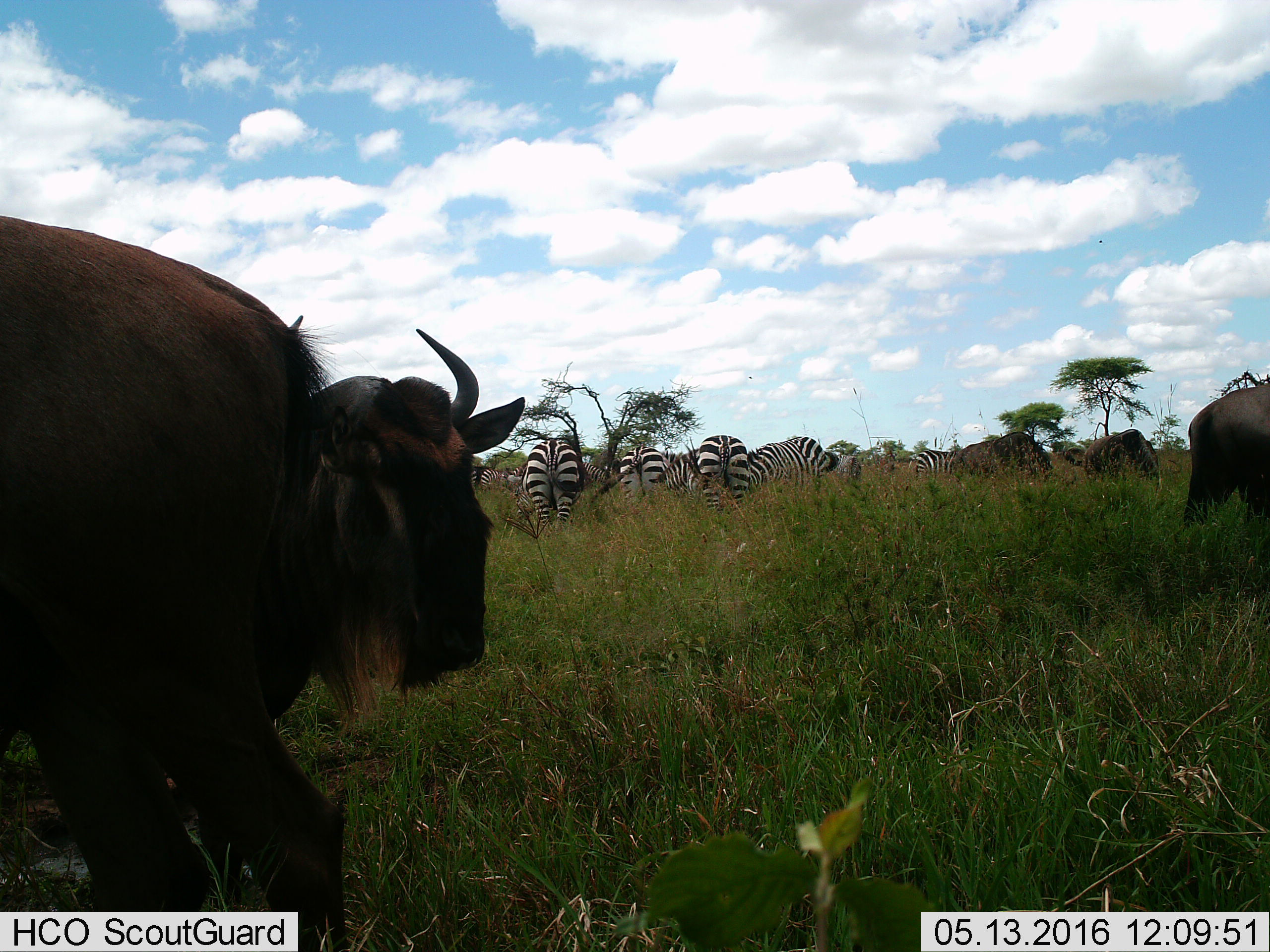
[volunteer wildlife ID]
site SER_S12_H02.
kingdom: Animalia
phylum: Chordata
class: Mammalia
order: Artiodactyla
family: Bovidae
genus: Connochaetes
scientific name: Connochaetes taurinus taurinus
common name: blue wildebeest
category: wildebeestblue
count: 4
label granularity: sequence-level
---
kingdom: Animalia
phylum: Chordata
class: Mammalia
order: Perissodactyla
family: Equidae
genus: Equus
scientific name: Equus quagga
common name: plains zebra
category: zebraplains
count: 8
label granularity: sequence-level